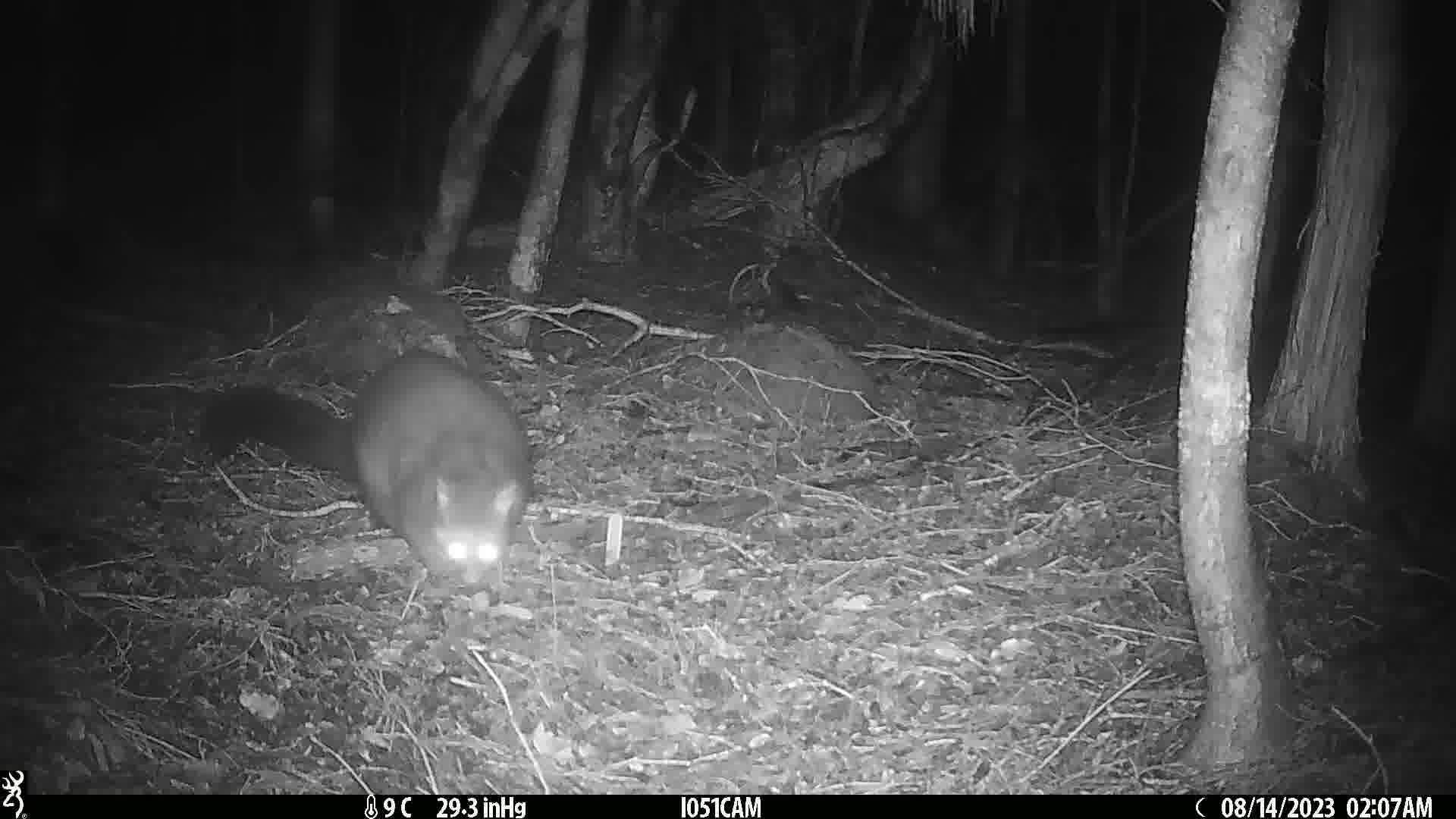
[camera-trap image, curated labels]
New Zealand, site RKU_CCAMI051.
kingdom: Animalia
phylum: Chordata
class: Mammalia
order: Diprotodontia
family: Phalangeridae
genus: Trichosurus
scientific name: Trichosurus vulpecula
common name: common brushtail possum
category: possum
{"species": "possum (common brushtail possum) (Trichosurus vulpecula)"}